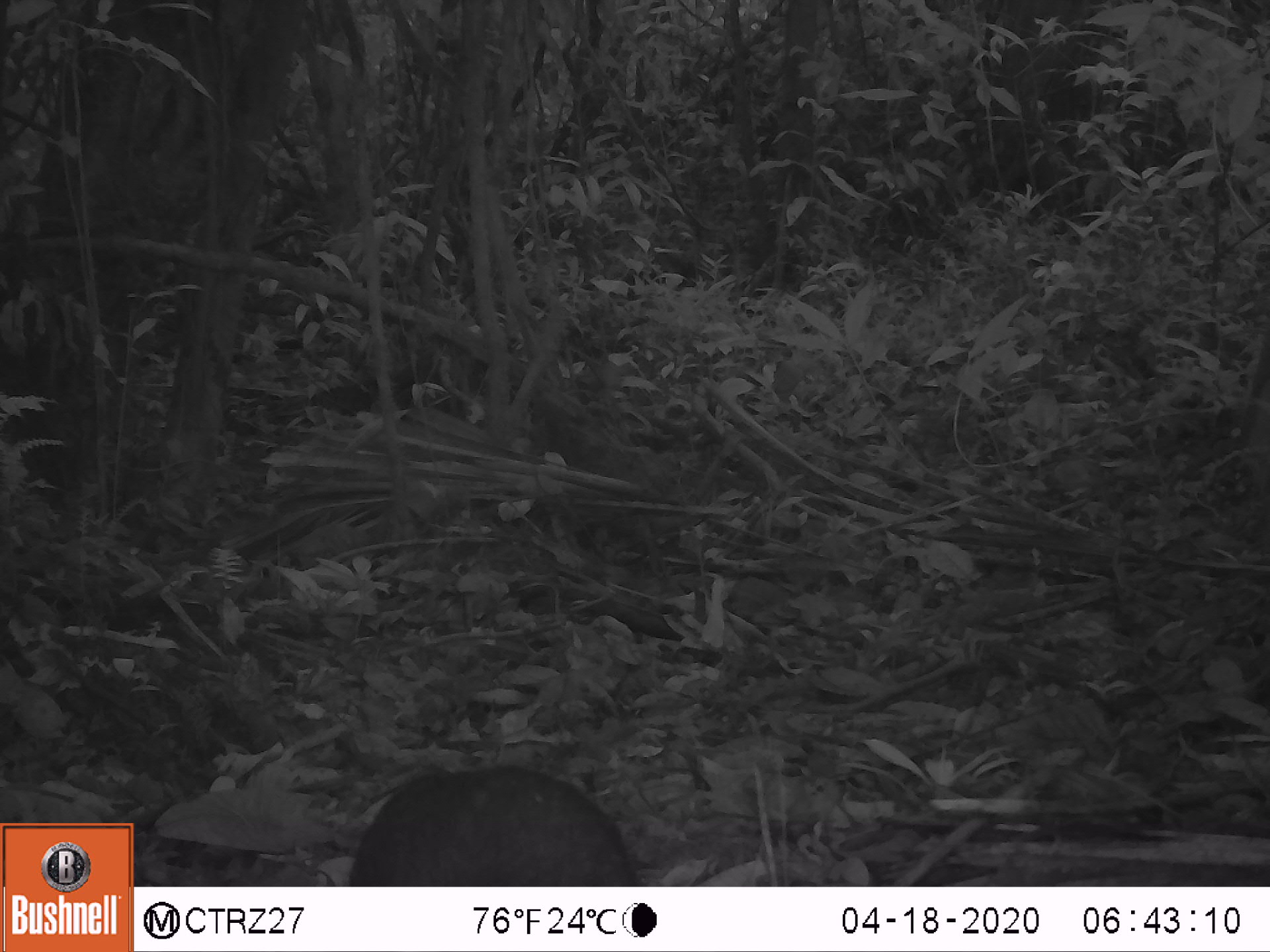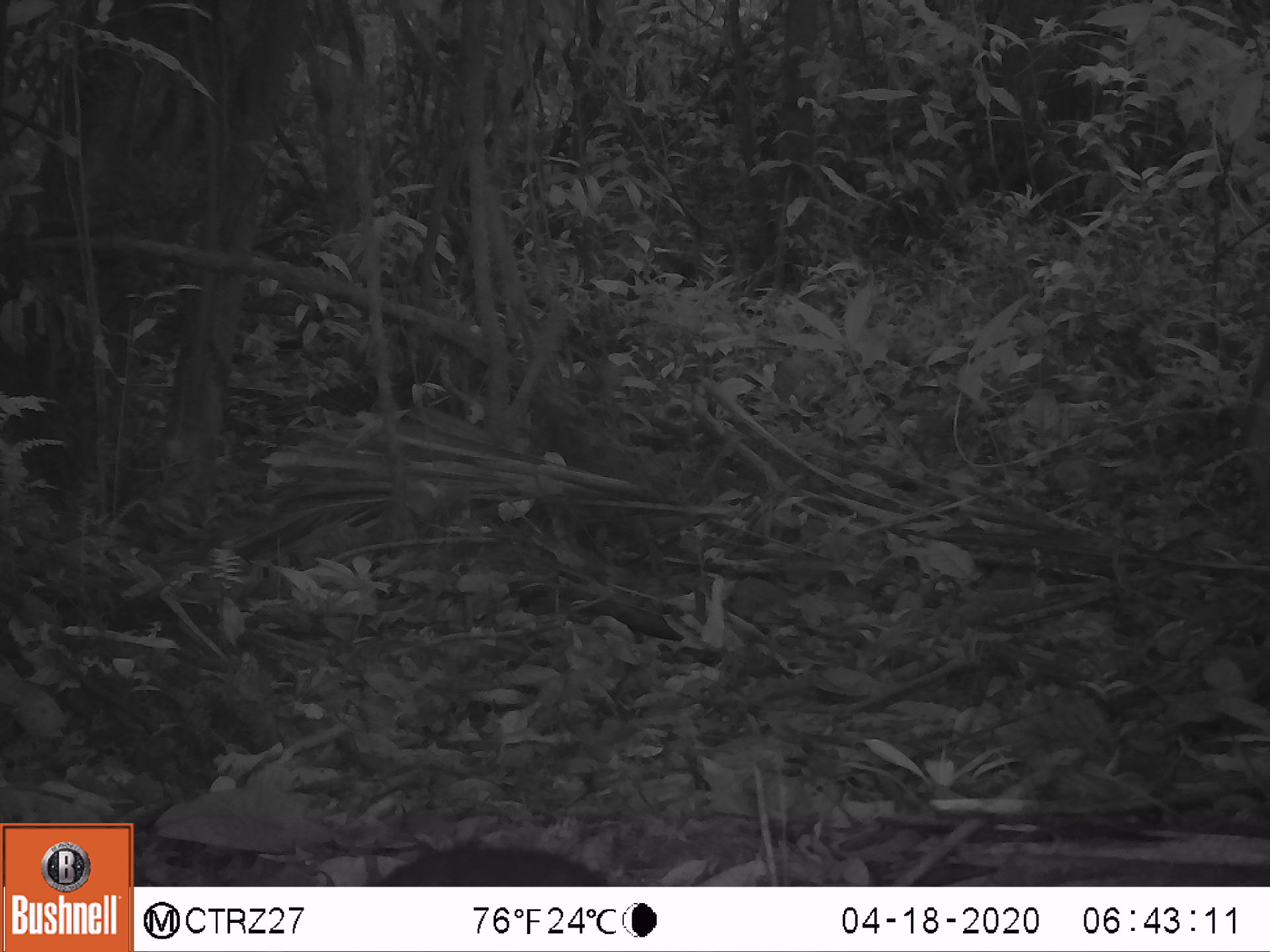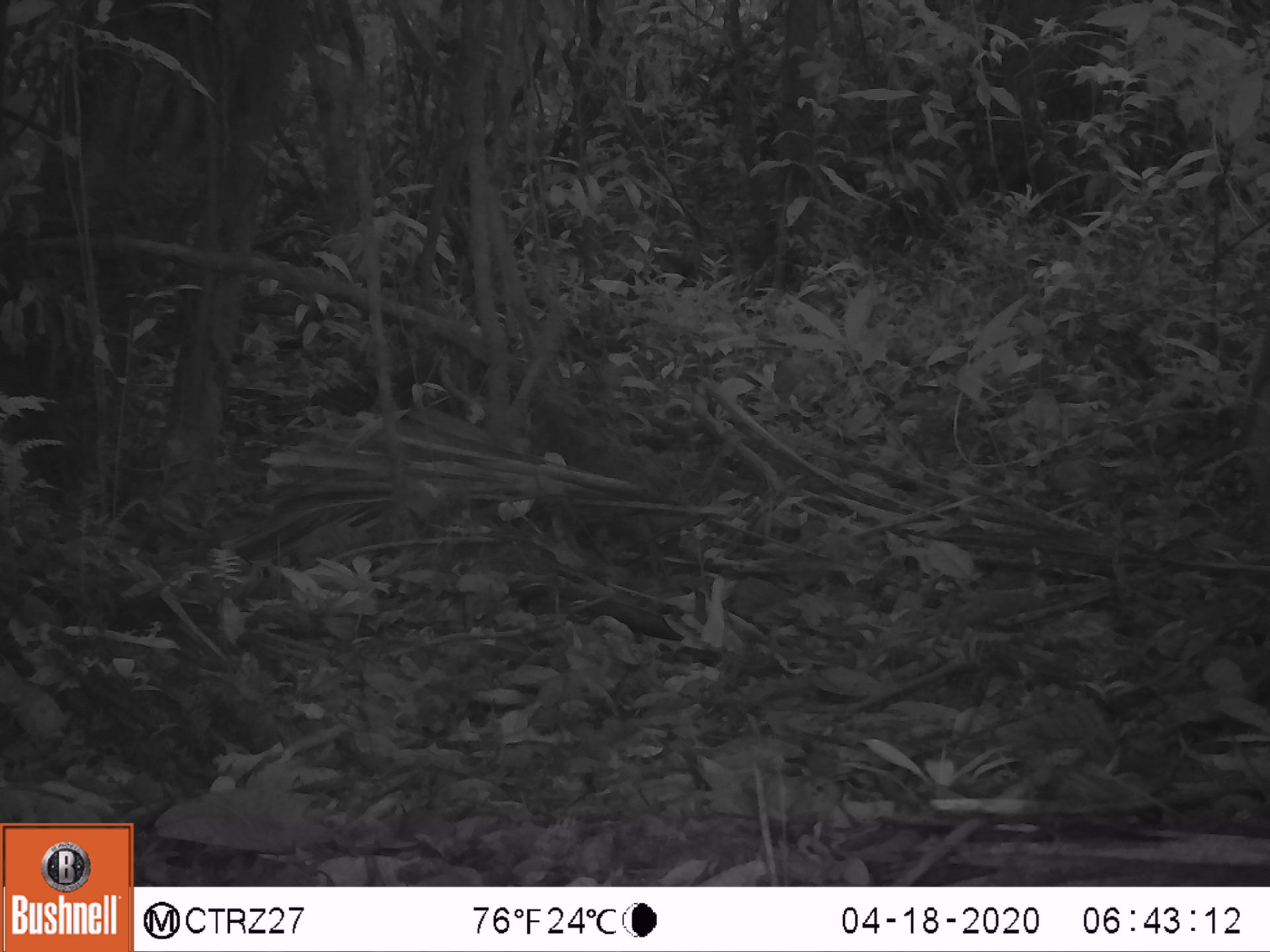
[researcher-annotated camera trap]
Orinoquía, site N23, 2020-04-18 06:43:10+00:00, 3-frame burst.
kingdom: Animalia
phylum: Chordata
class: Mammalia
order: Rodentia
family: Dasyproctidae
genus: Dasyprocta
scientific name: Dasyprocta fuliginosa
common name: black agouti